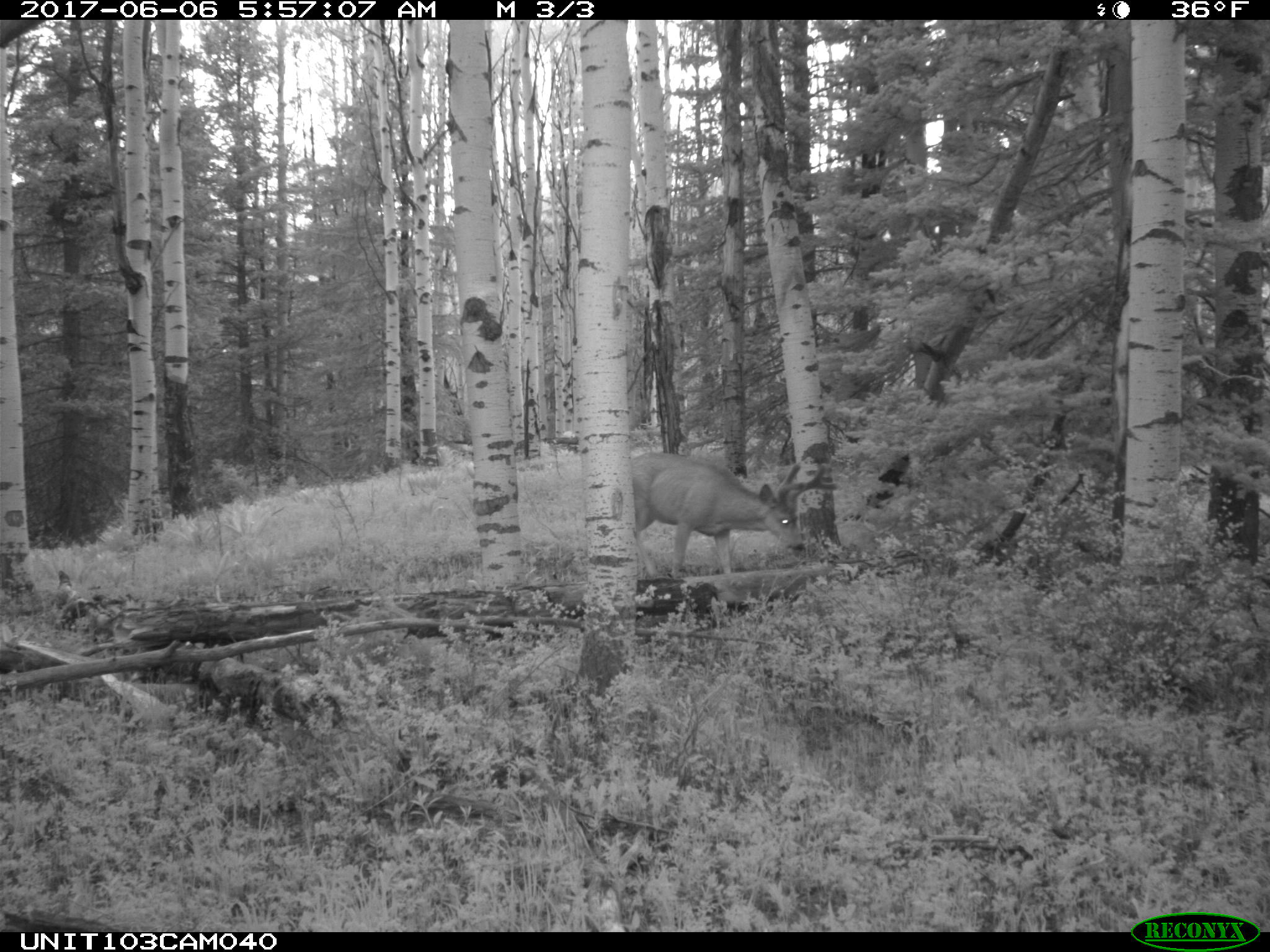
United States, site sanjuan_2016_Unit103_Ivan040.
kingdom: Animalia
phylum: Chordata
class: Mammalia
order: Artiodactyla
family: Cervidae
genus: Odocoileus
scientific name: Odocoileus hemionus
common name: mule deer